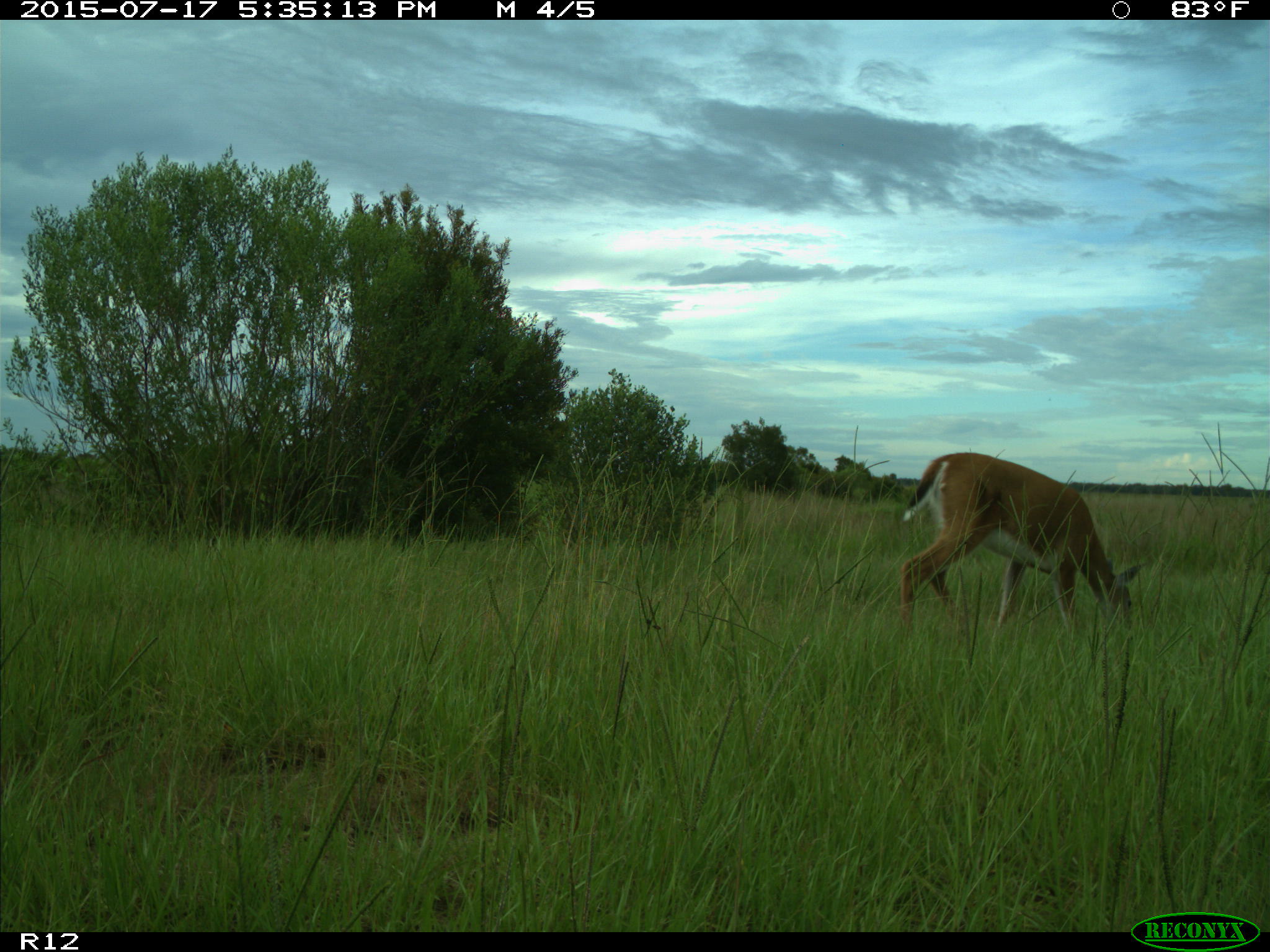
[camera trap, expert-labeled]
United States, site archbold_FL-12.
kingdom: Animalia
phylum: Chordata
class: Mammalia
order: Artiodactyla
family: Cervidae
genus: Odocoileus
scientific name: Odocoileus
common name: deer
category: unidentified deer